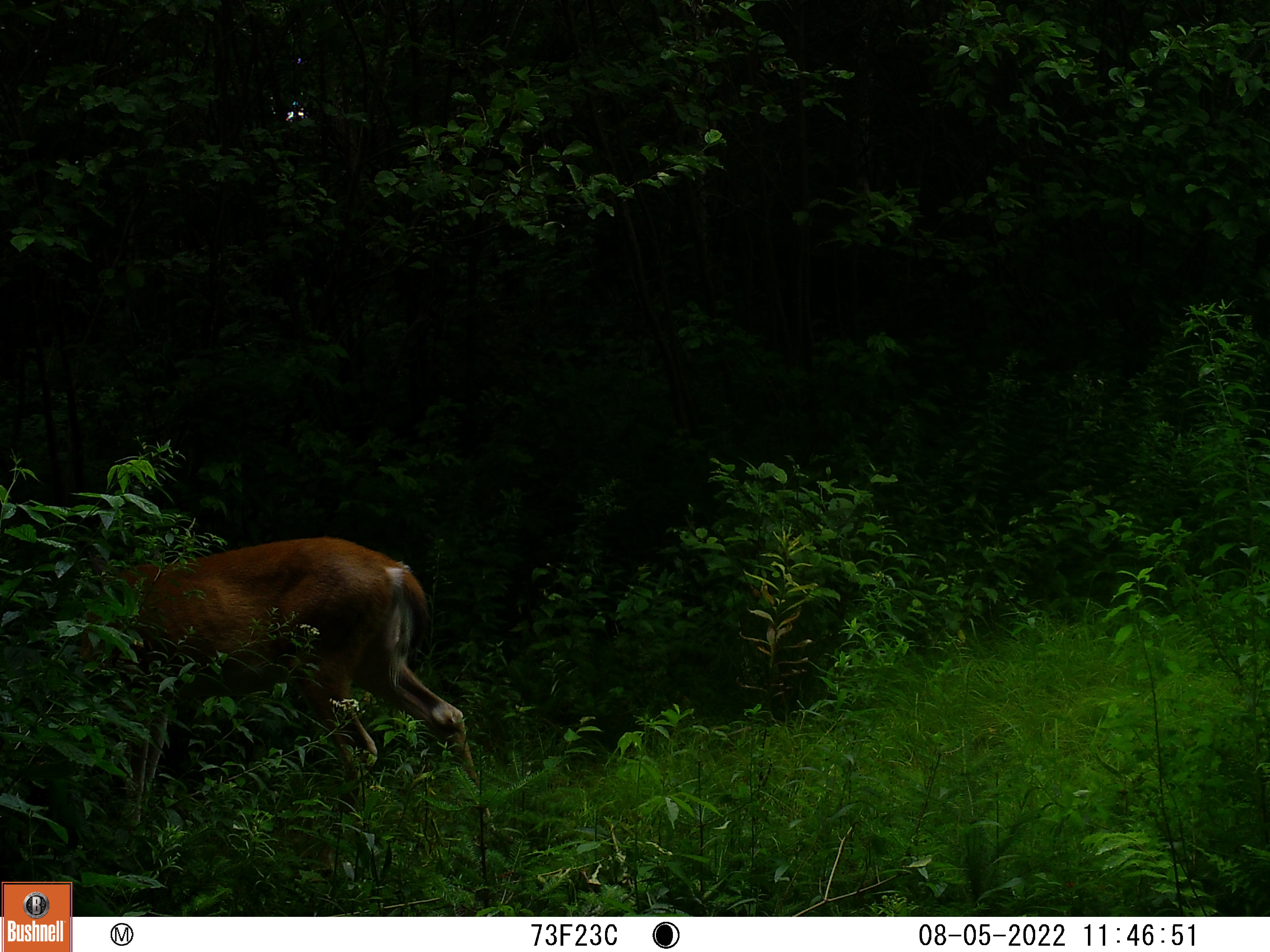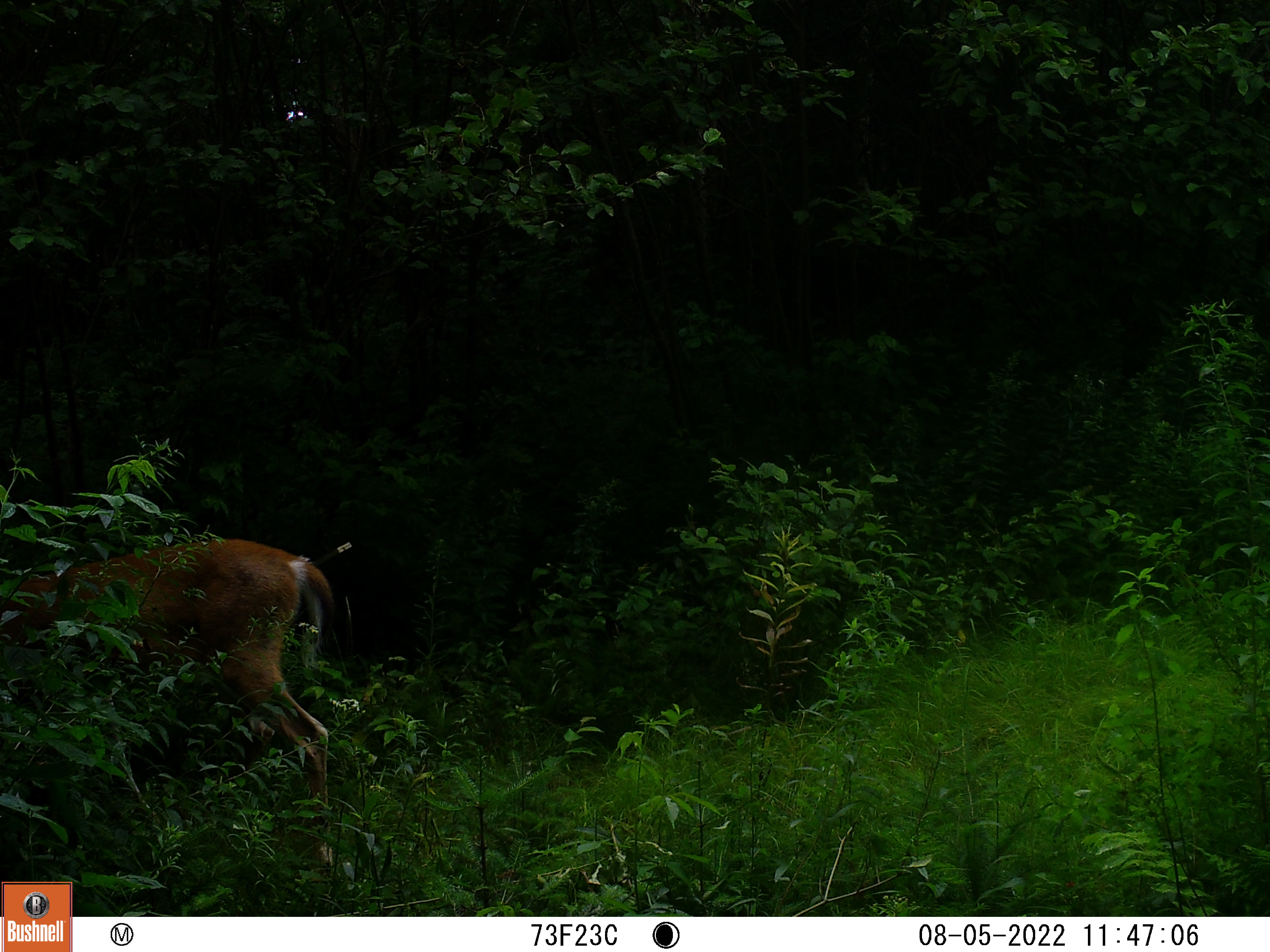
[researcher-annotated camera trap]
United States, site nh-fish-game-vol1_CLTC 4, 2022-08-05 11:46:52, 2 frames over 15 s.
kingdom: Animalia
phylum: Chordata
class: Mammalia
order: Artiodactyla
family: Cervidae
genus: Odocoileus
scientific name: Odocoileus virginianus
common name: white-tailed deer